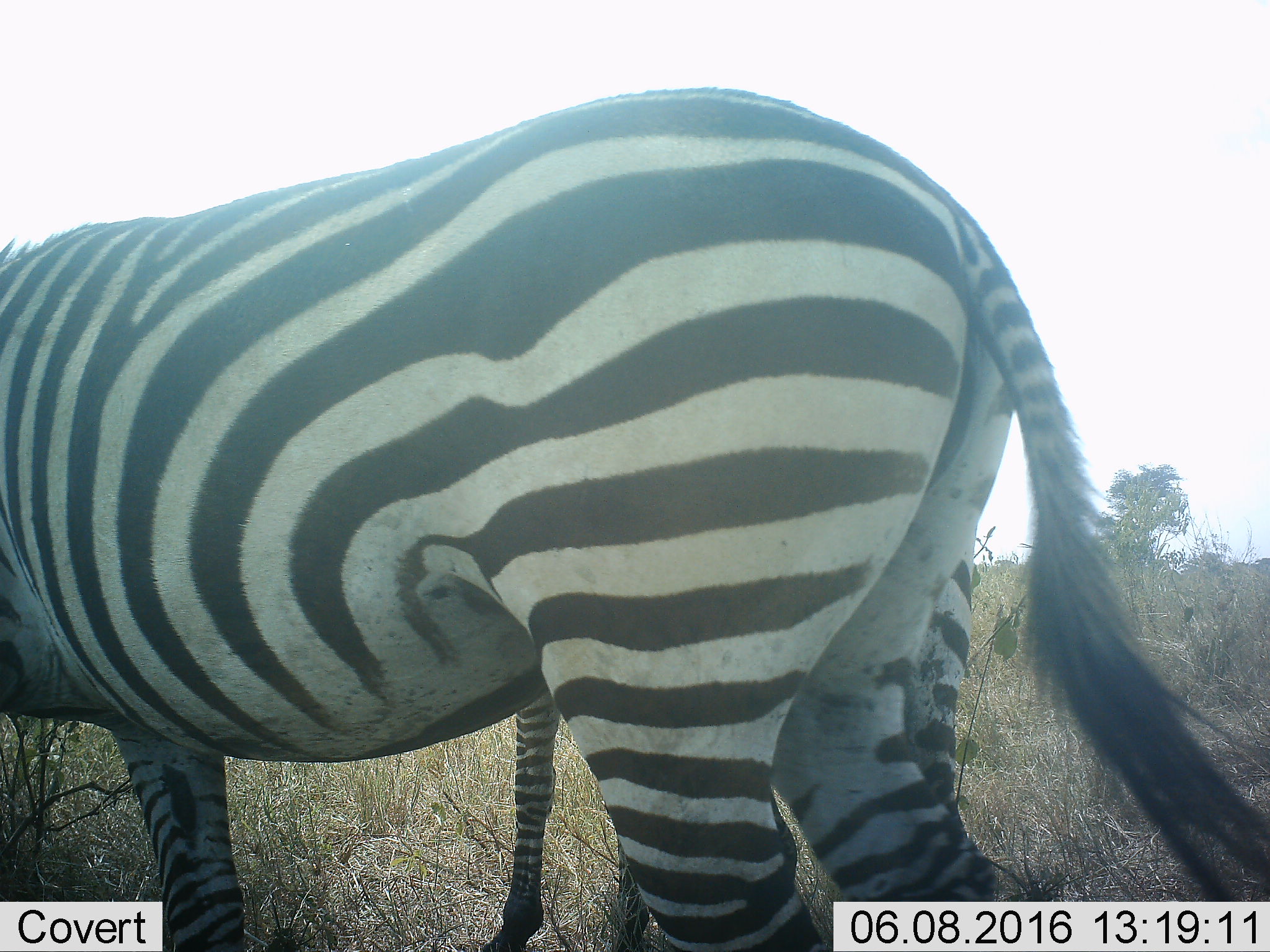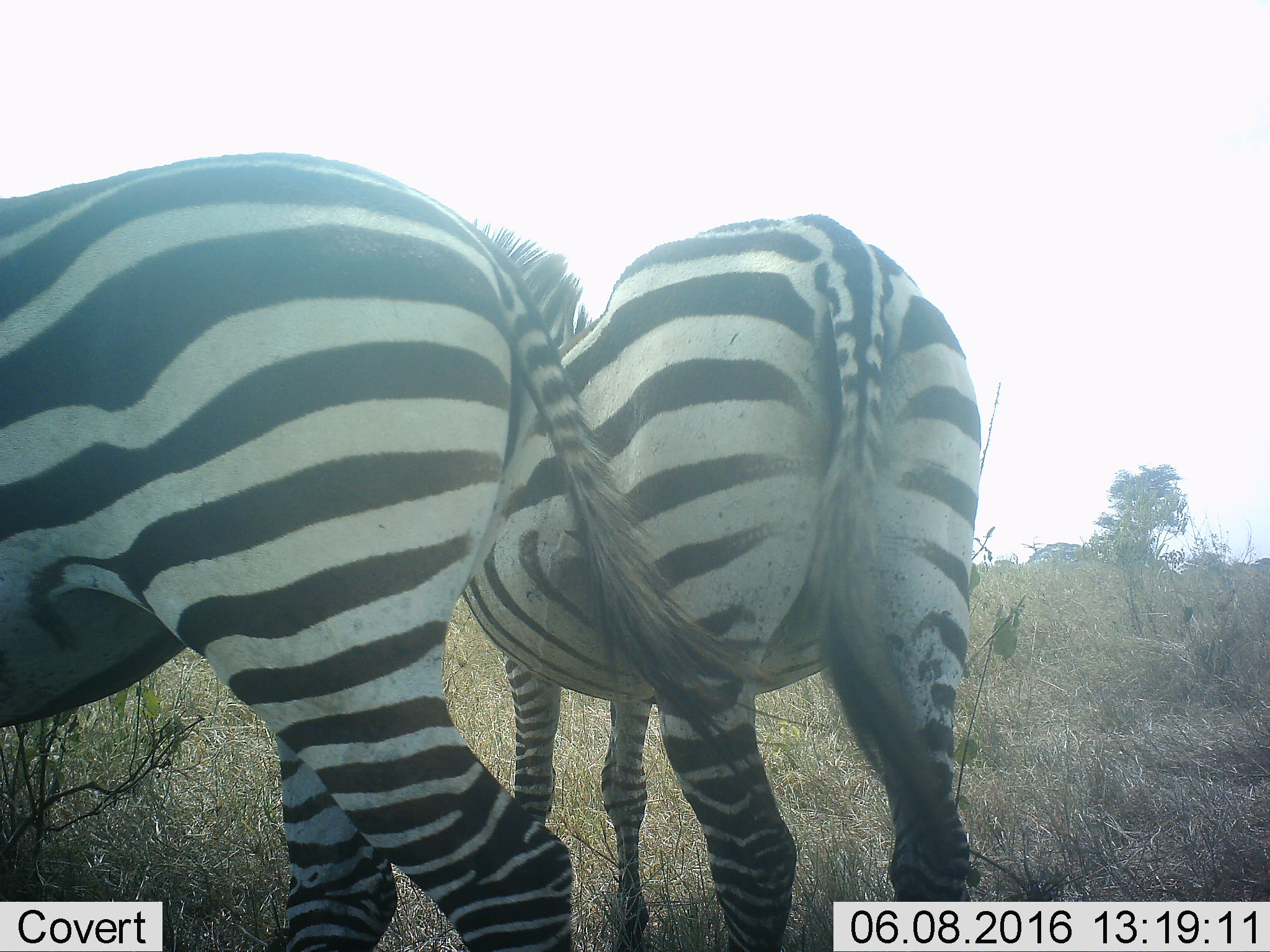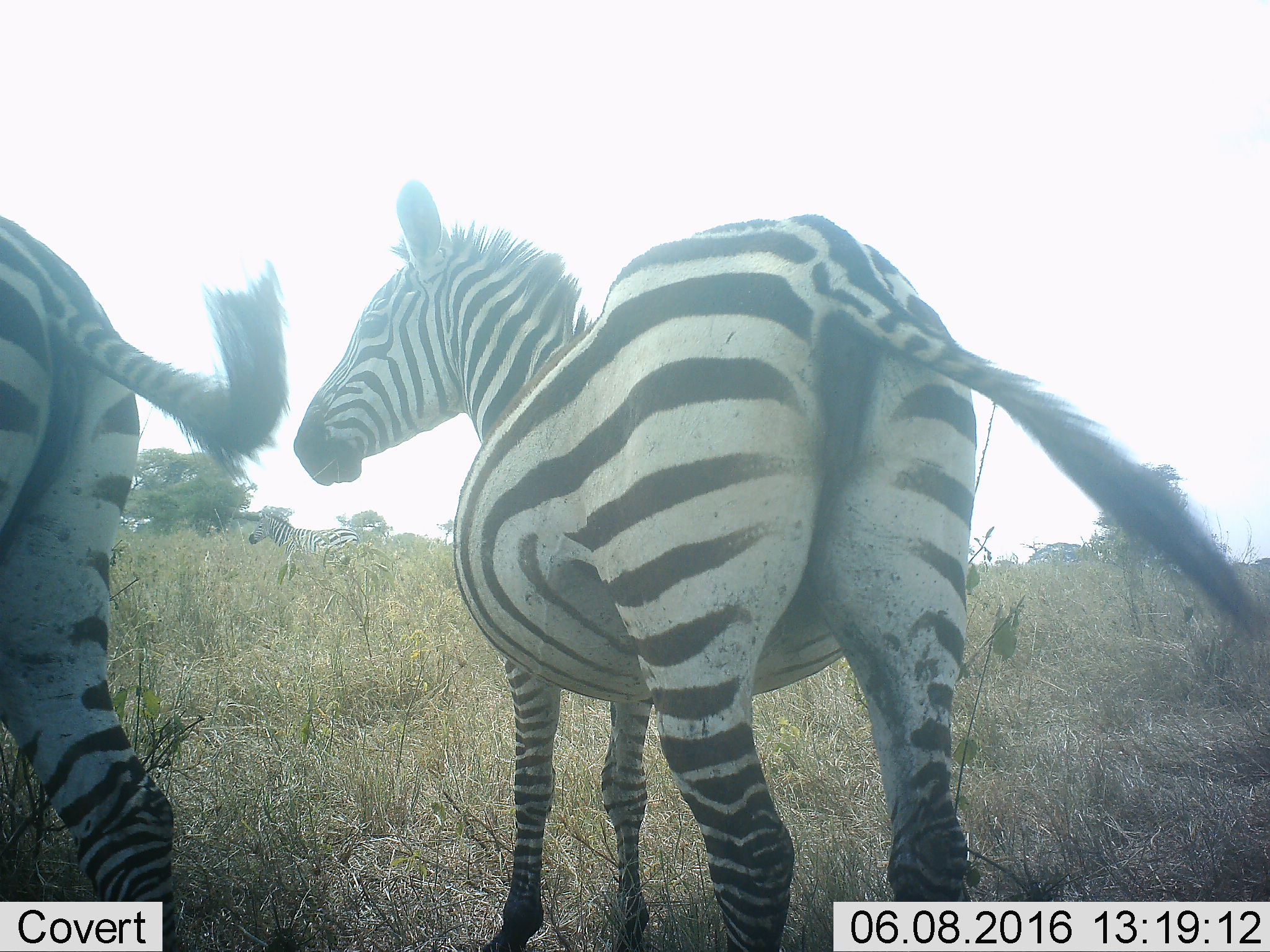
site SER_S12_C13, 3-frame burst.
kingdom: Animalia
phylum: Chordata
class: Mammalia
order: Perissodactyla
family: Equidae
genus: Equus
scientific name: Equus quagga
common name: plains zebra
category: zebraplains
Zebraplains (plains zebra) (Equus quagga), count 2. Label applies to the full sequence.